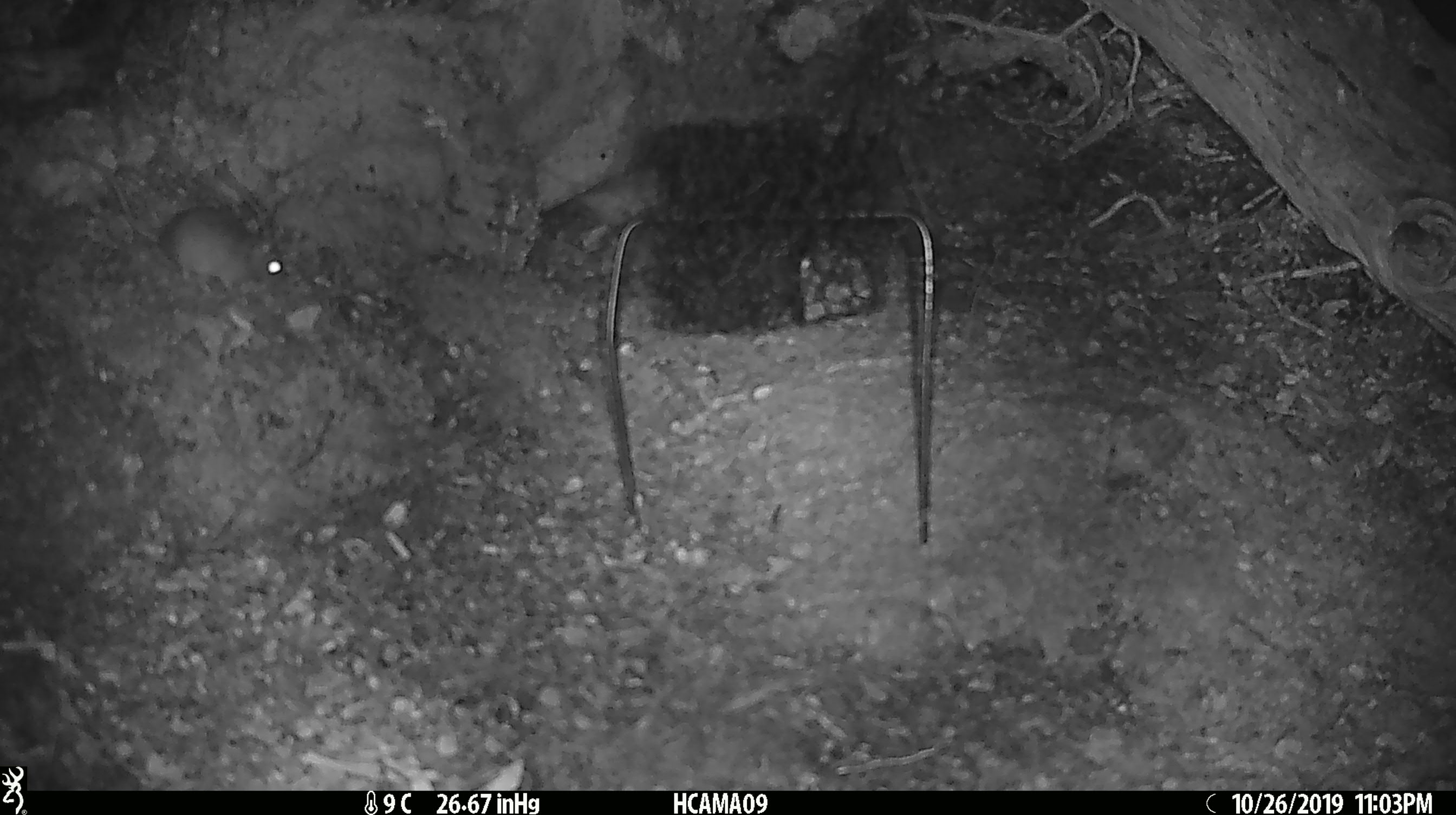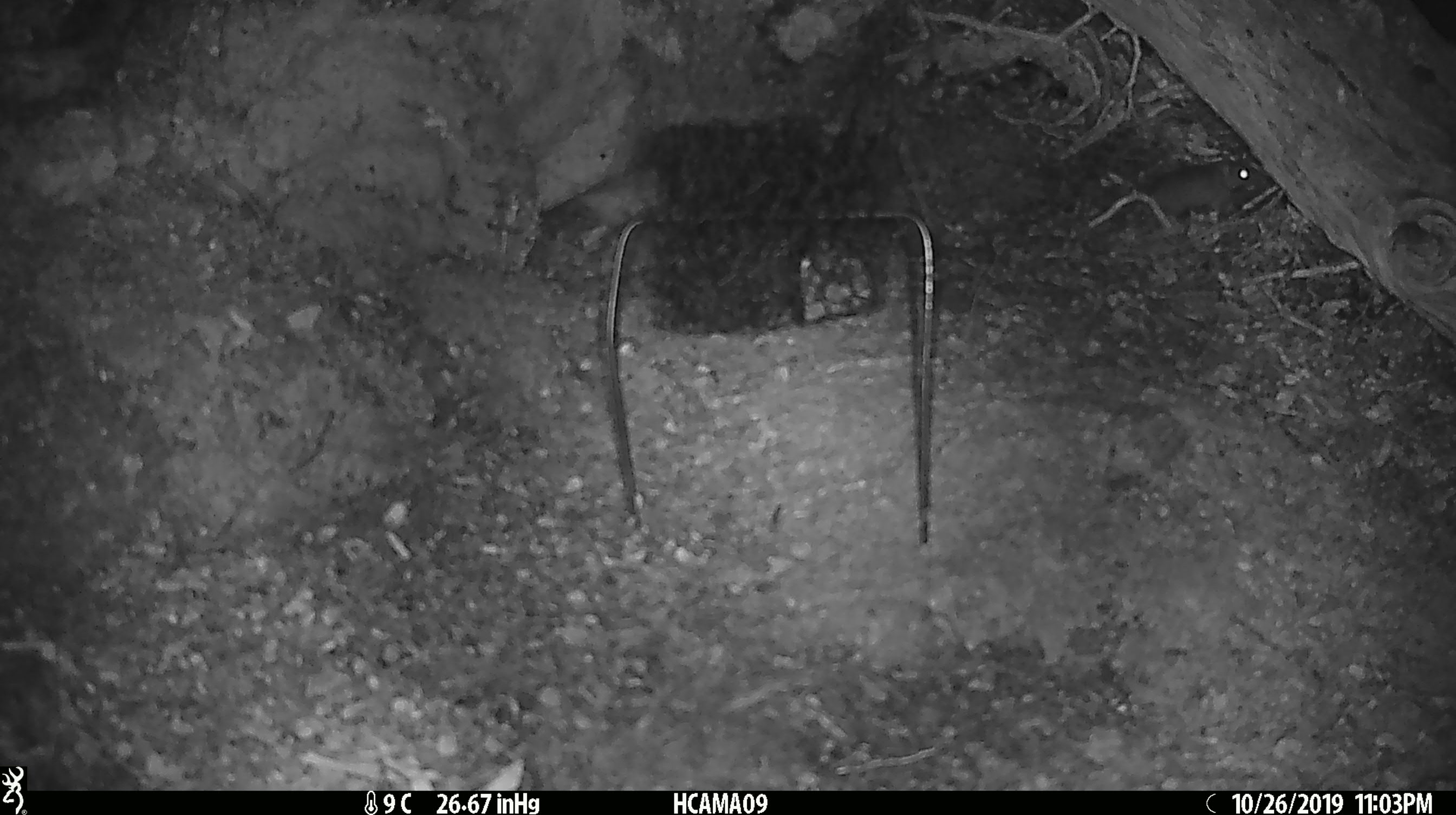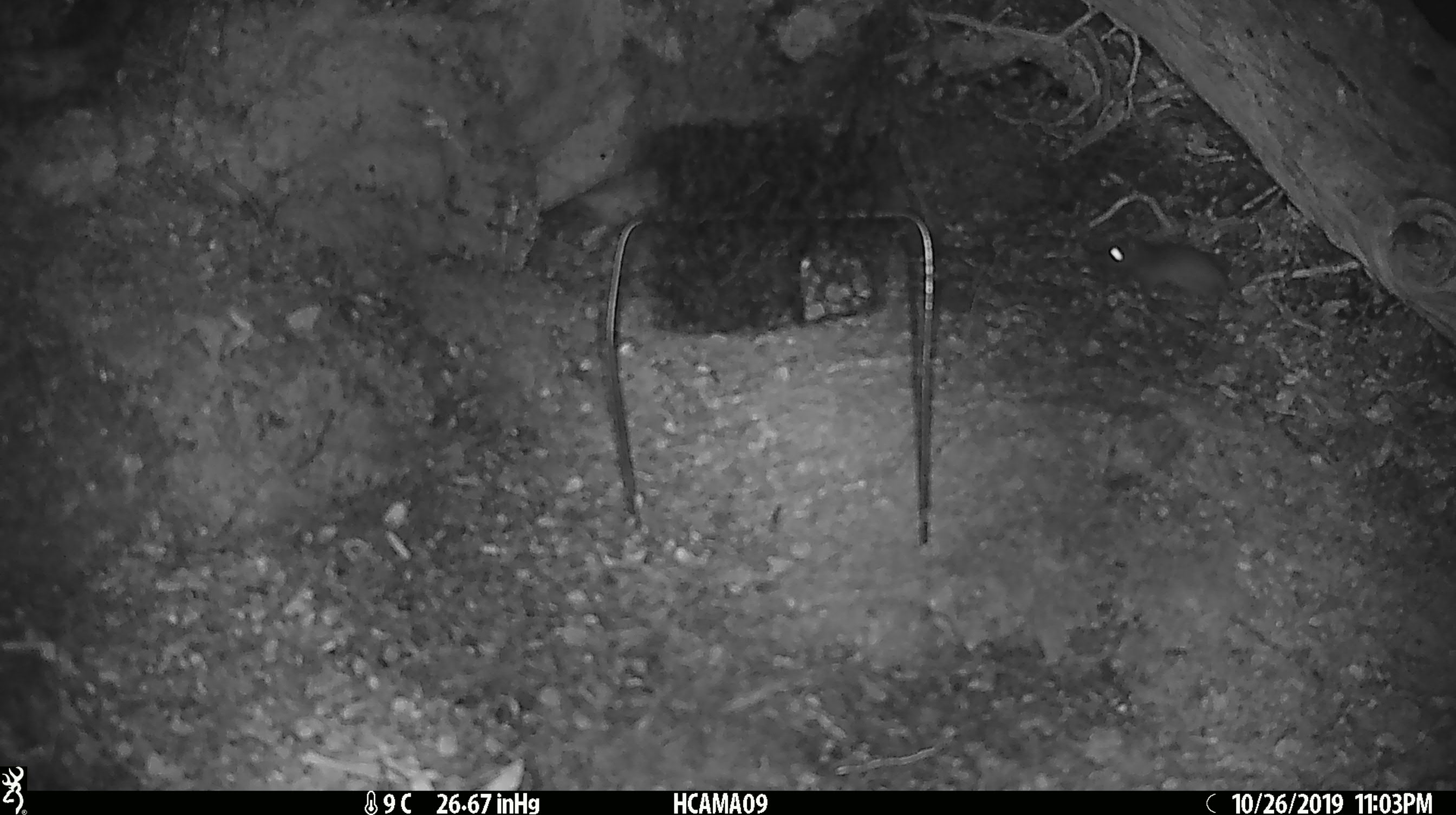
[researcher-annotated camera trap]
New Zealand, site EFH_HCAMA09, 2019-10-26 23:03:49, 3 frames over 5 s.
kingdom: Animalia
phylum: Chordata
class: Mammalia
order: Rodentia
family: Muridae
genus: Mus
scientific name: Mus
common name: mouse